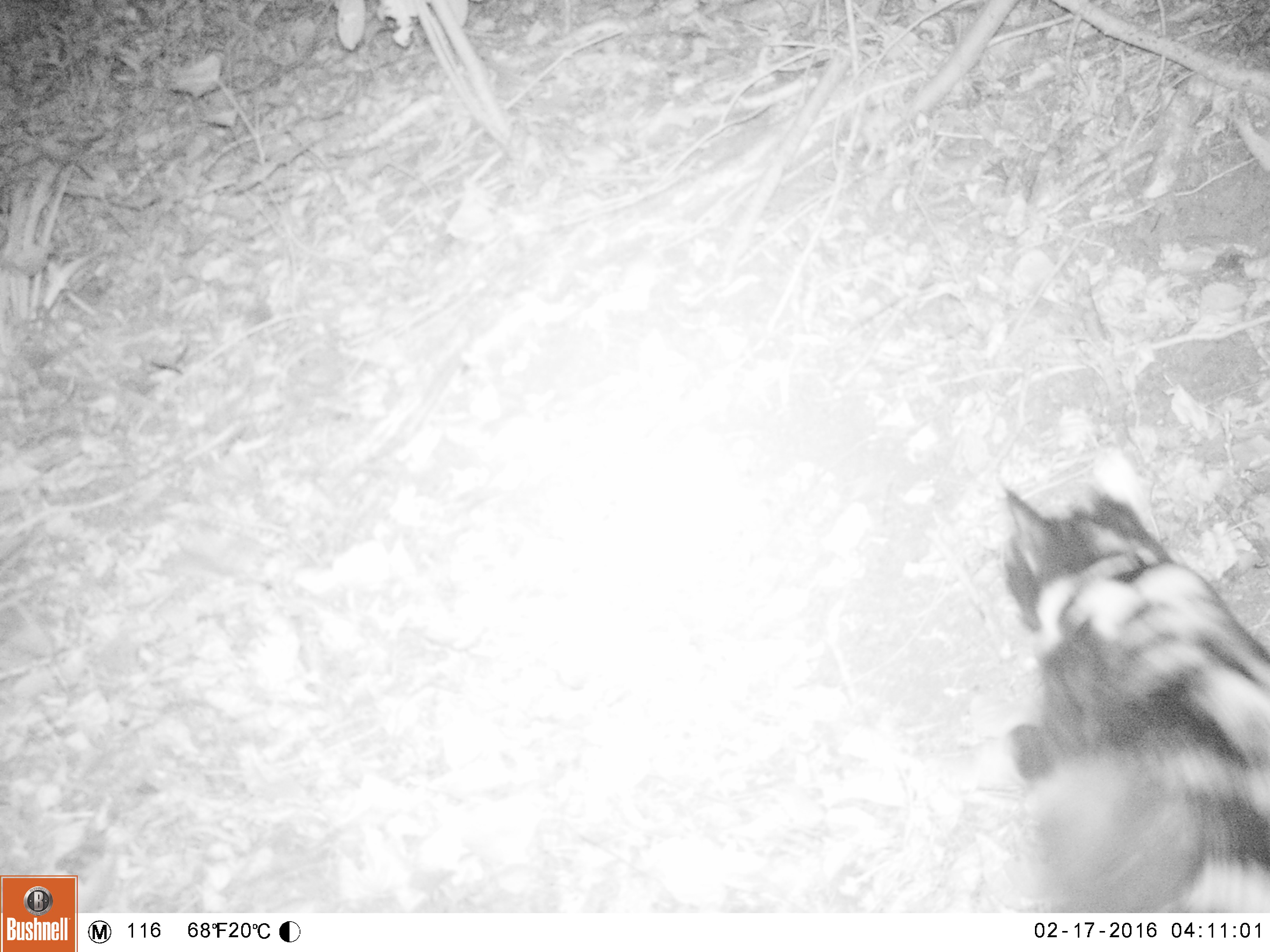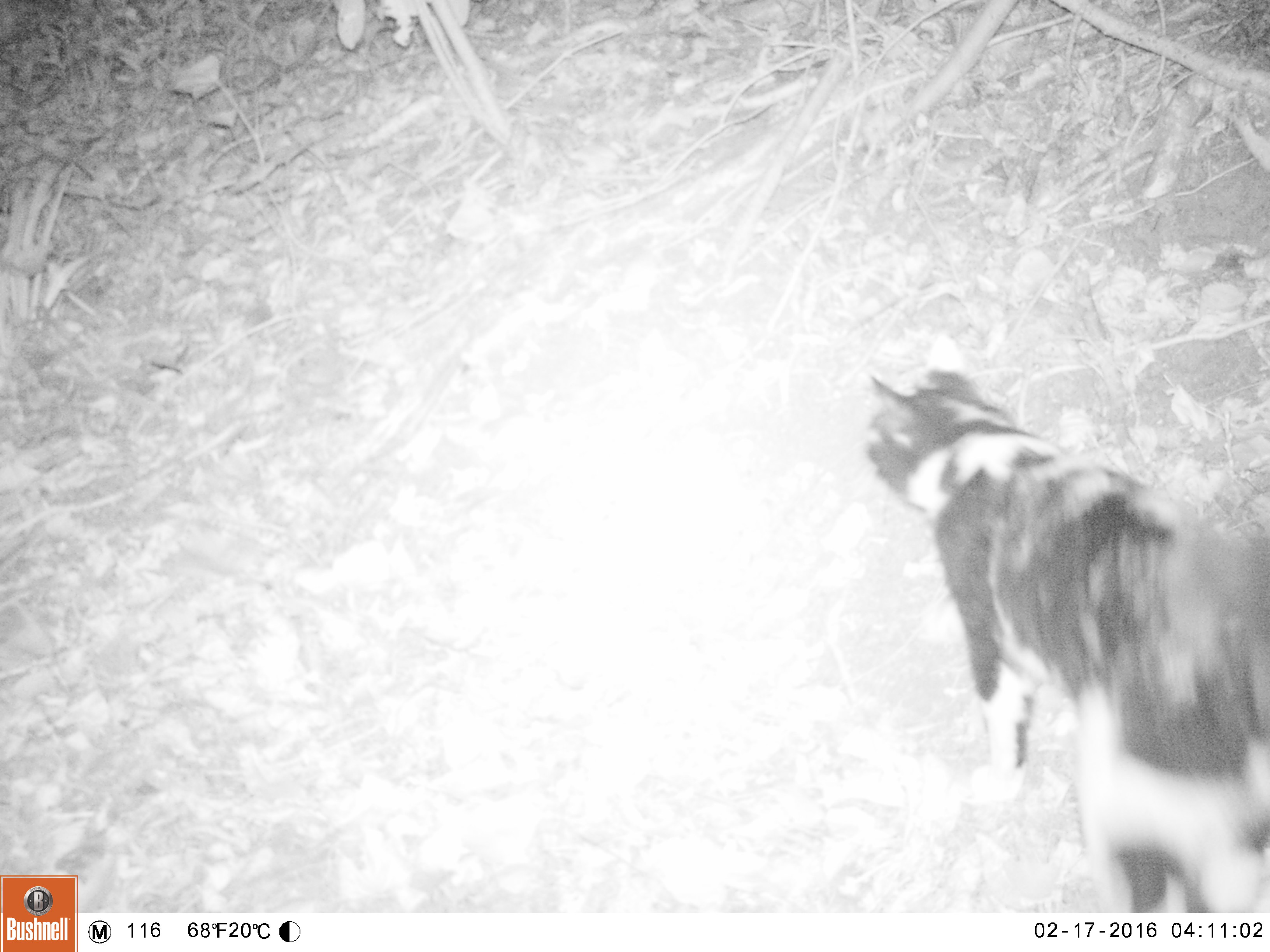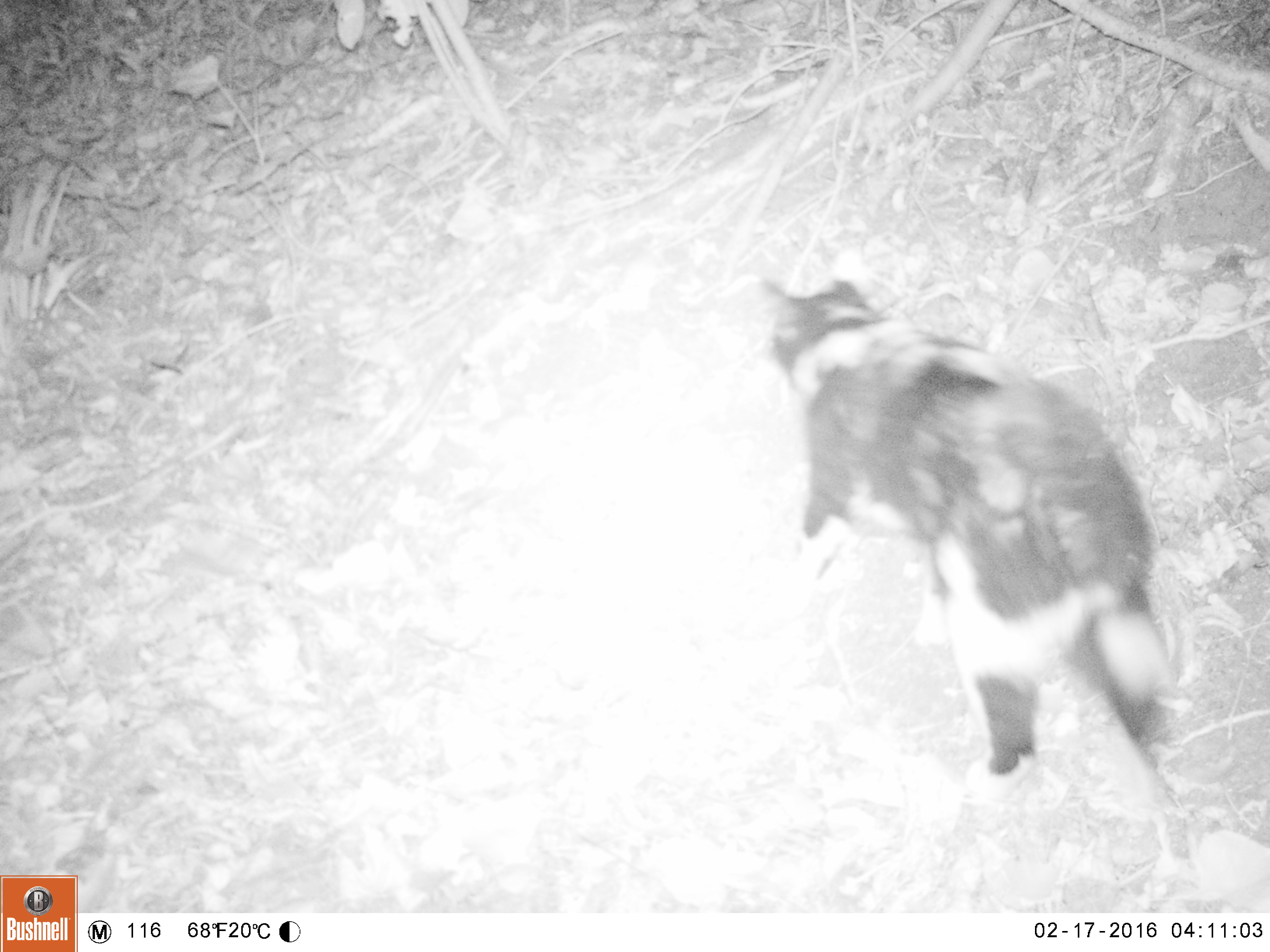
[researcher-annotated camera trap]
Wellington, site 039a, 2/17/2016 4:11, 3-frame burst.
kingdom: Animalia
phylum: Chordata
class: Mammalia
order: Carnivora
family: Felidae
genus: Felis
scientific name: Felis catus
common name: cat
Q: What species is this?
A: Cat (Felis catus).